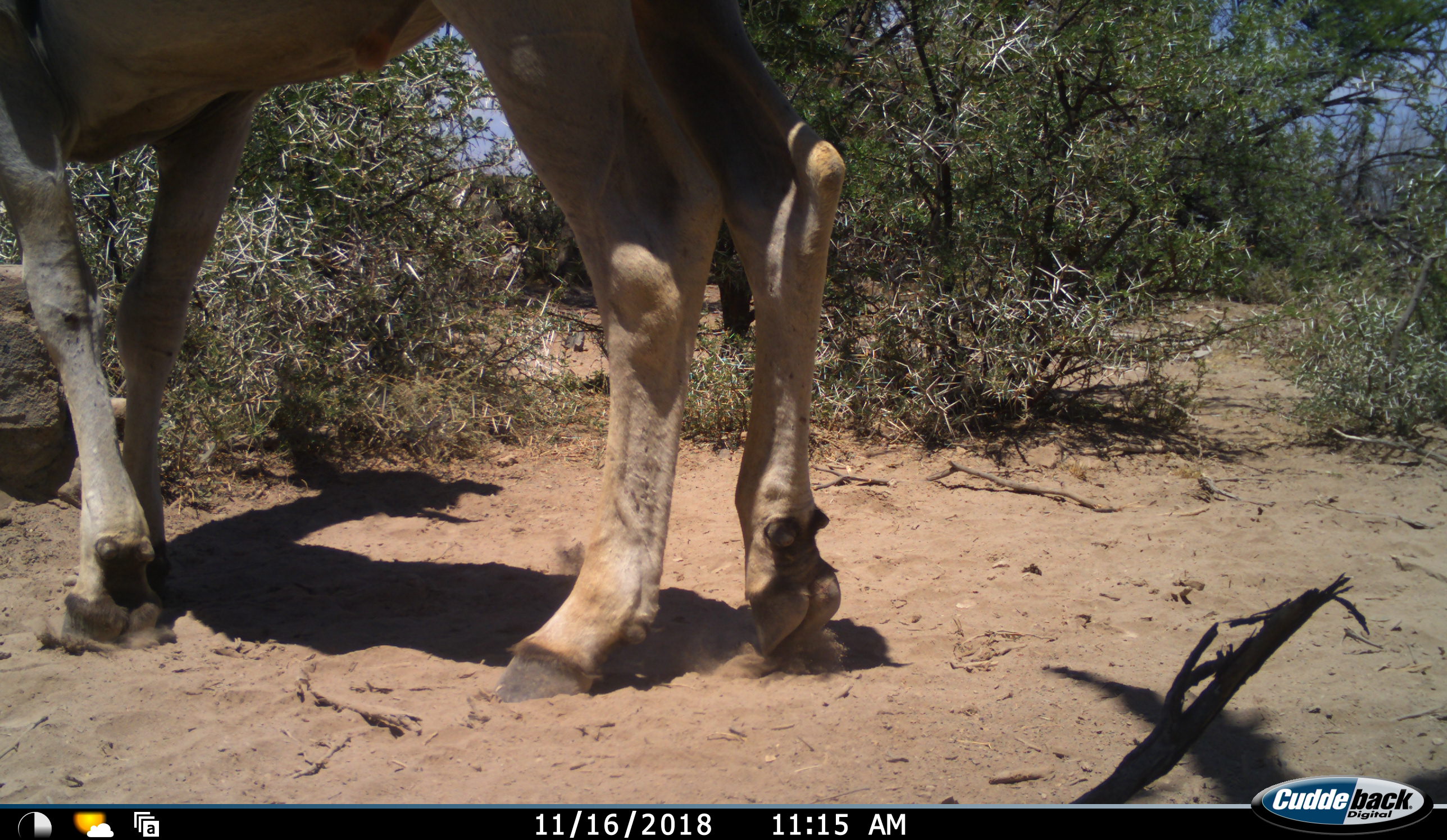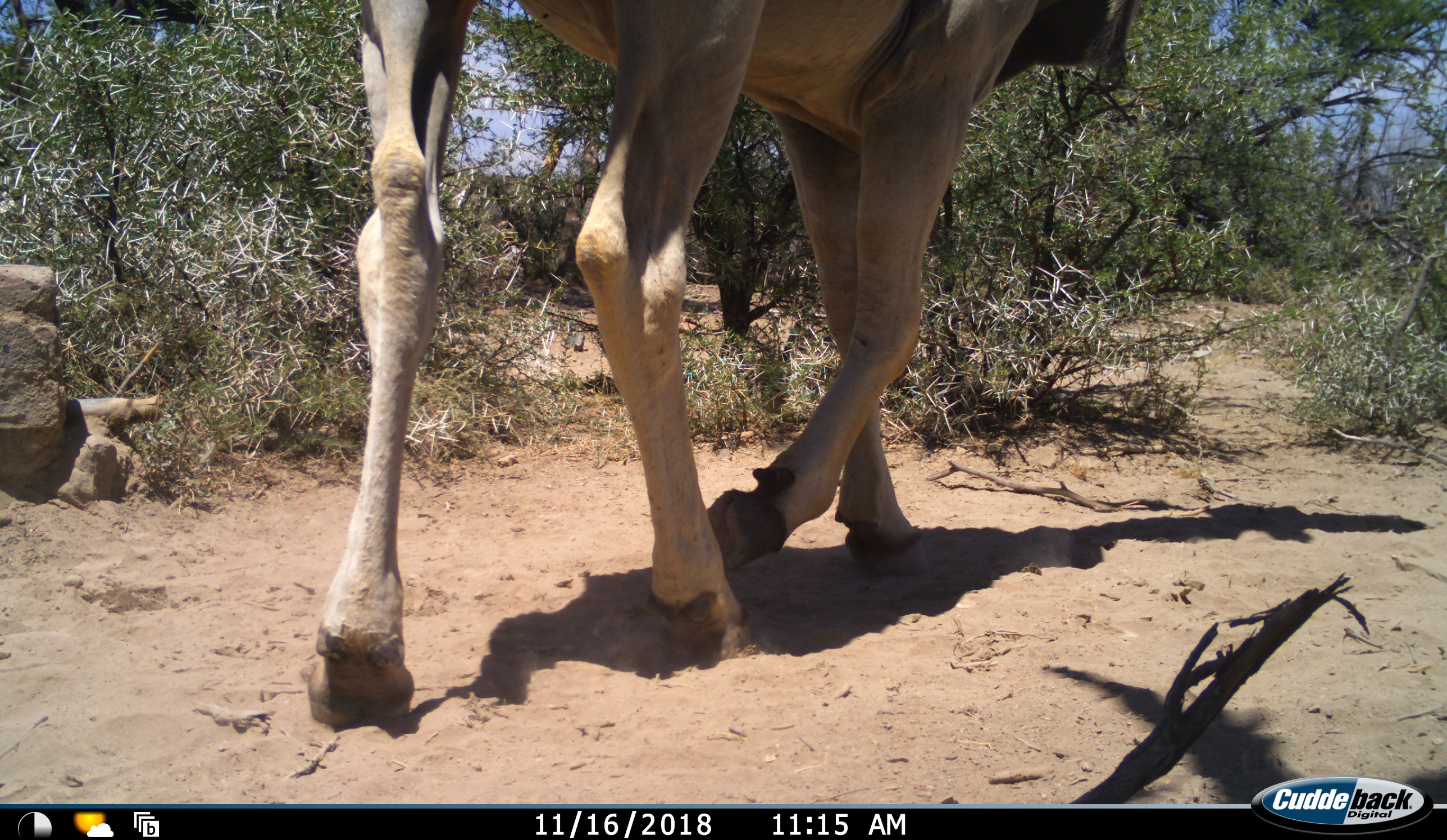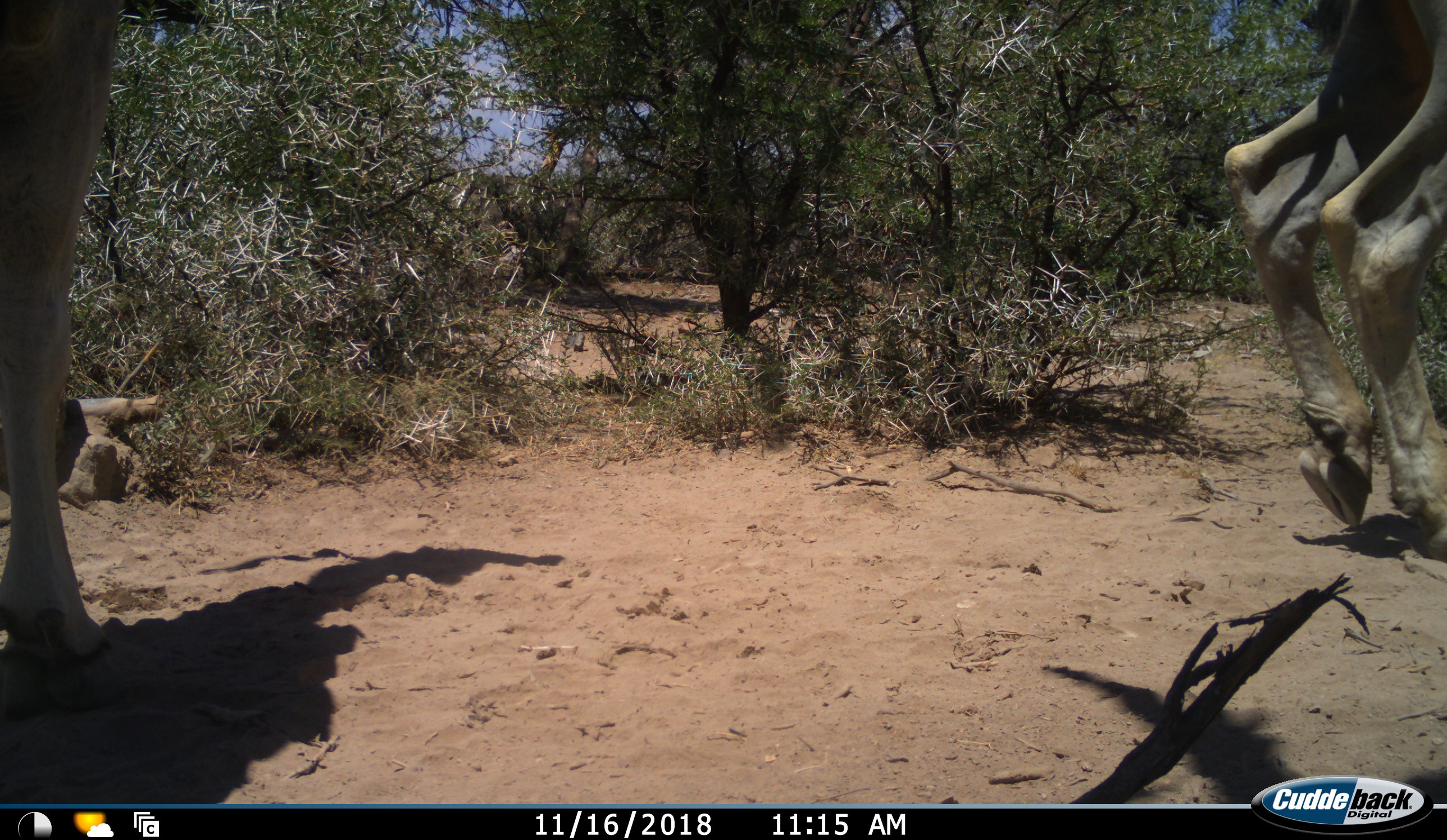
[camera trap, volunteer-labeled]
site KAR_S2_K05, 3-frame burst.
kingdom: Animalia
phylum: Chordata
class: Mammalia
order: Artiodactyla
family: Bovidae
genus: Tragelaphus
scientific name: Tragelaphus oryx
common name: eland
Eland (Tragelaphus oryx), count 1. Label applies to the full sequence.